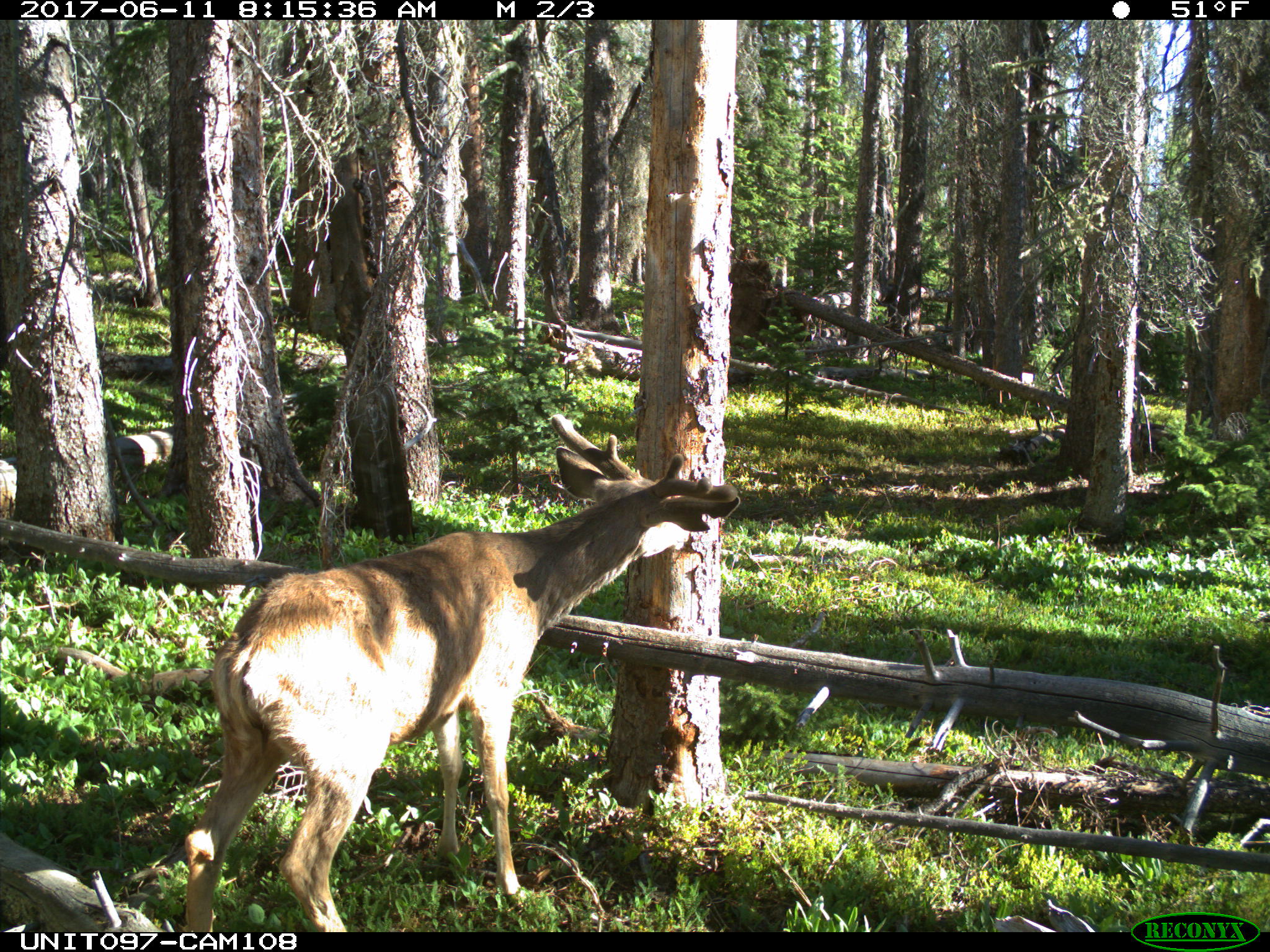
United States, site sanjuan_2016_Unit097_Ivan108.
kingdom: Animalia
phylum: Chordata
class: Mammalia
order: Artiodactyla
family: Cervidae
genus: Odocoileus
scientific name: Odocoileus hemionus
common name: mule deer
Odocoileus hemionus (mule deer).